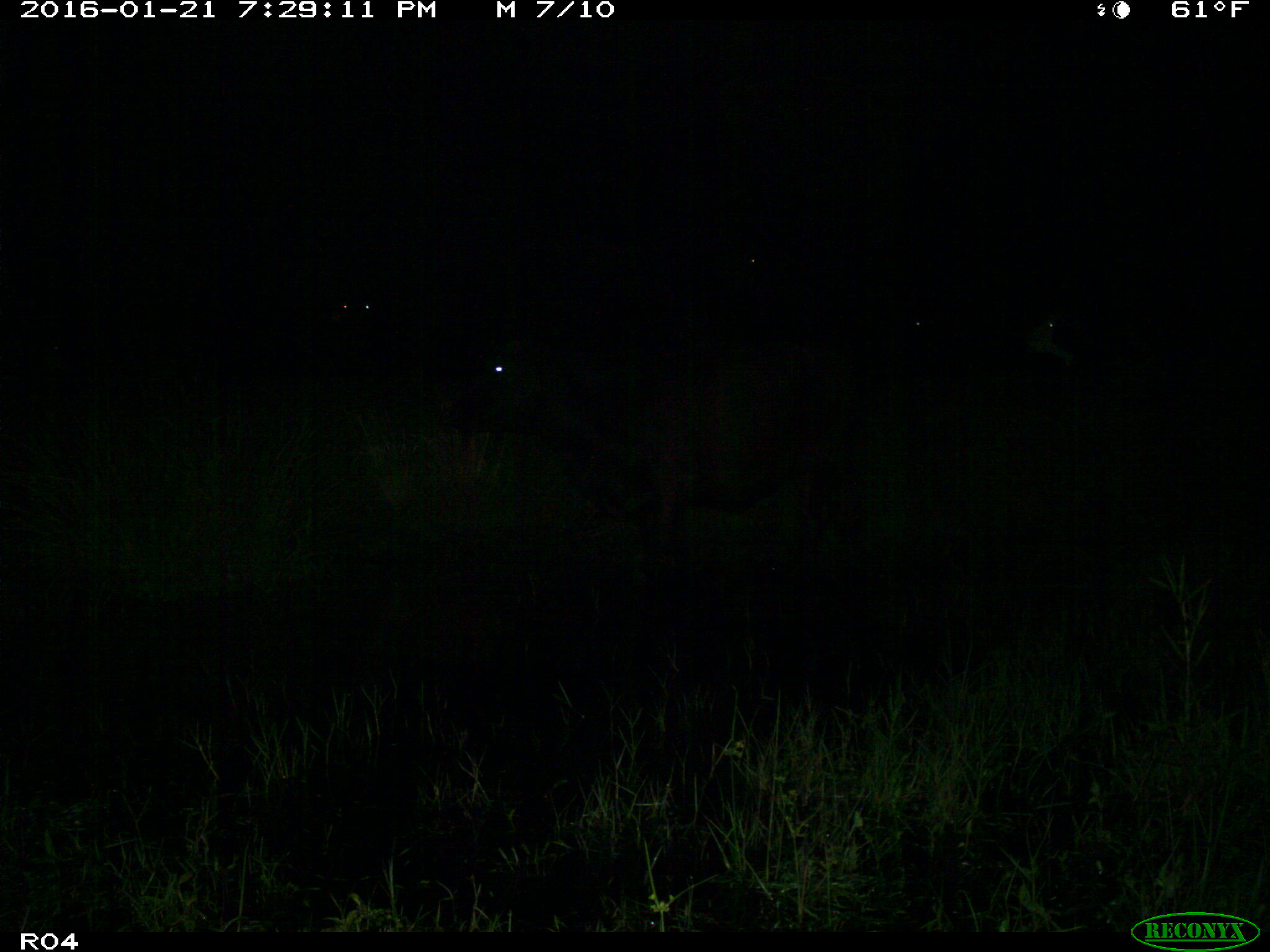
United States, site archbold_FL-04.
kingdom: Animalia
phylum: Chordata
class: Mammalia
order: Artiodactyla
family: Bovidae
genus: Bos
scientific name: Bos taurus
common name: domestic cow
Bos taurus (domestic cow).